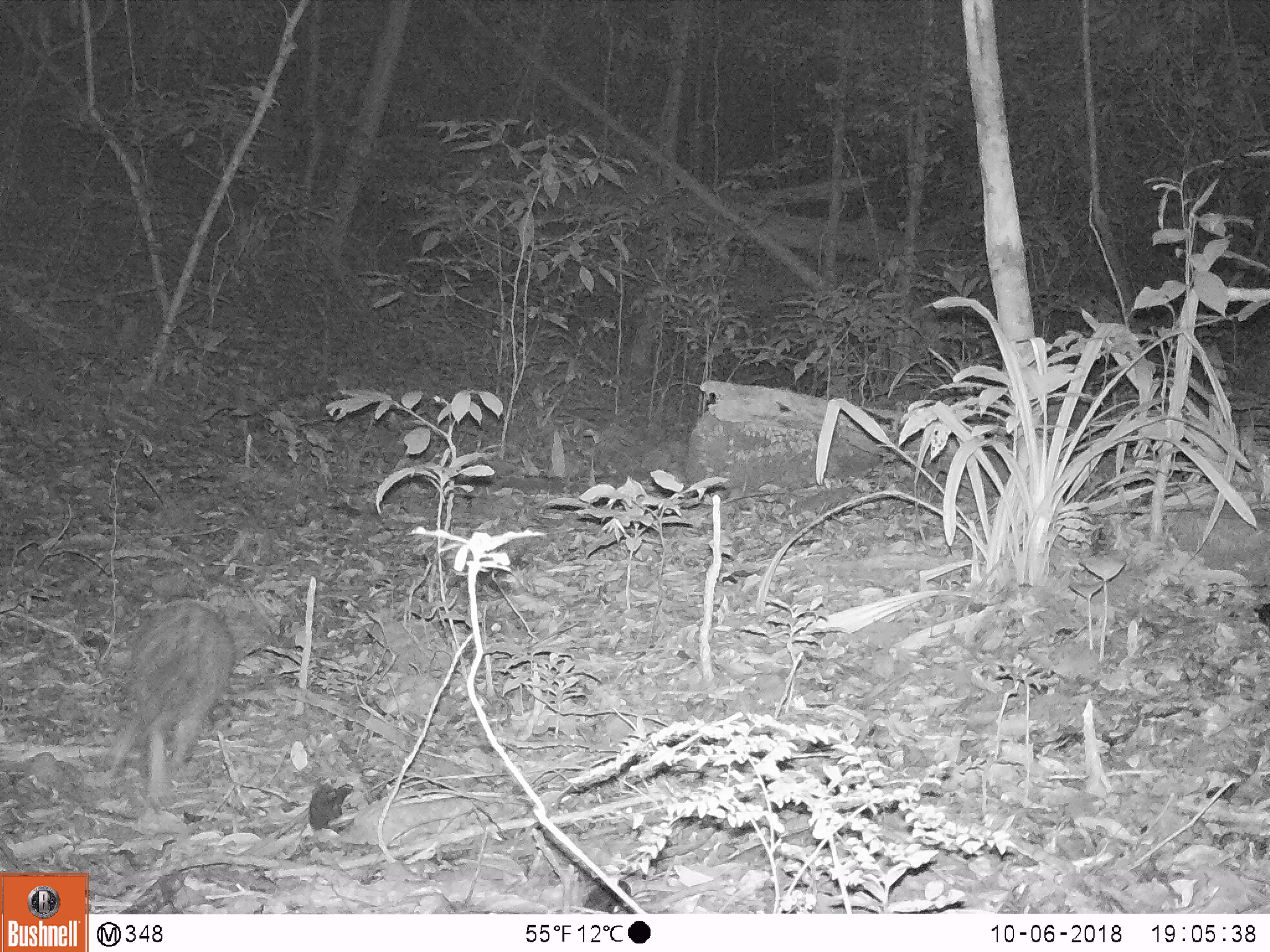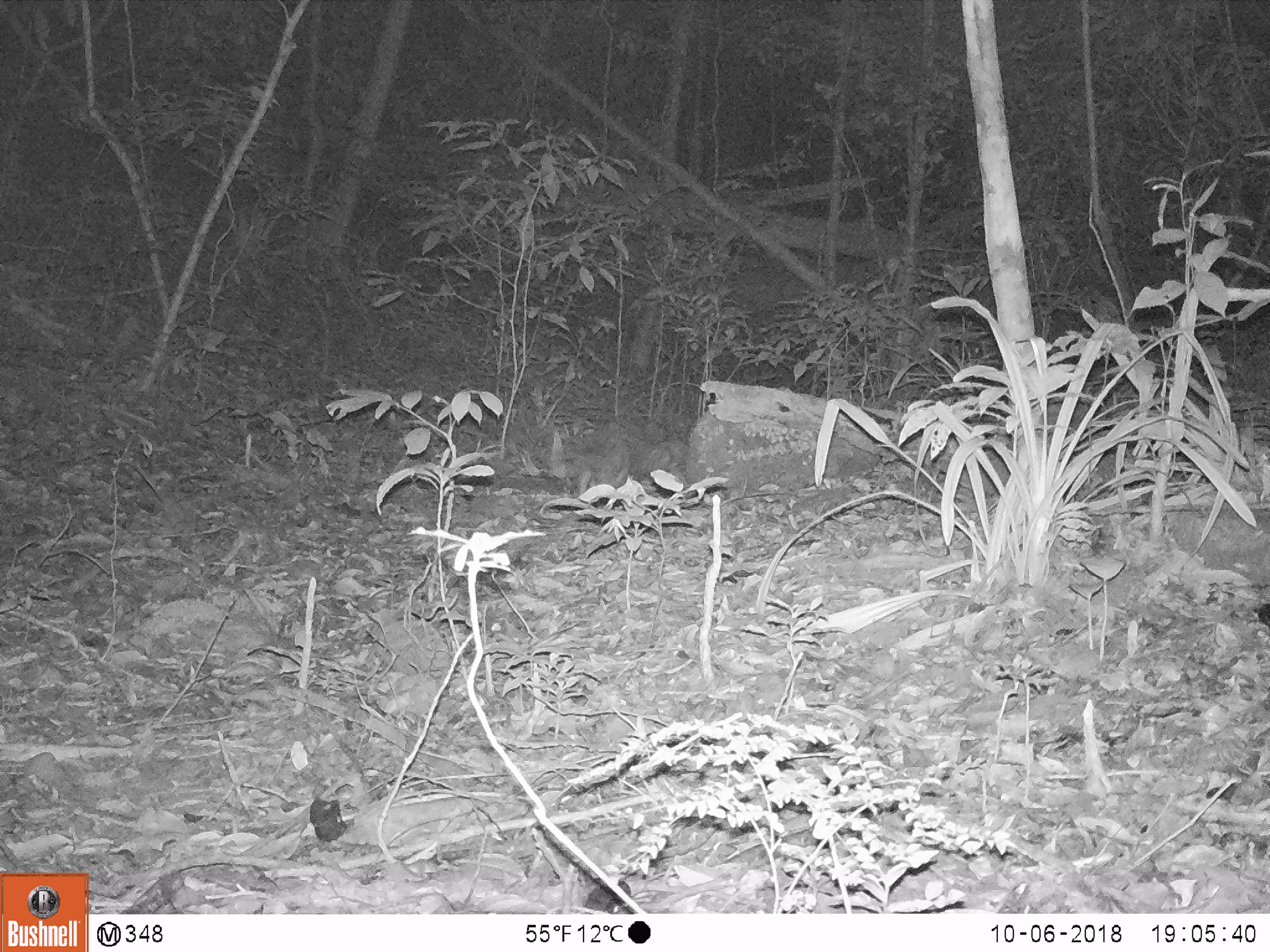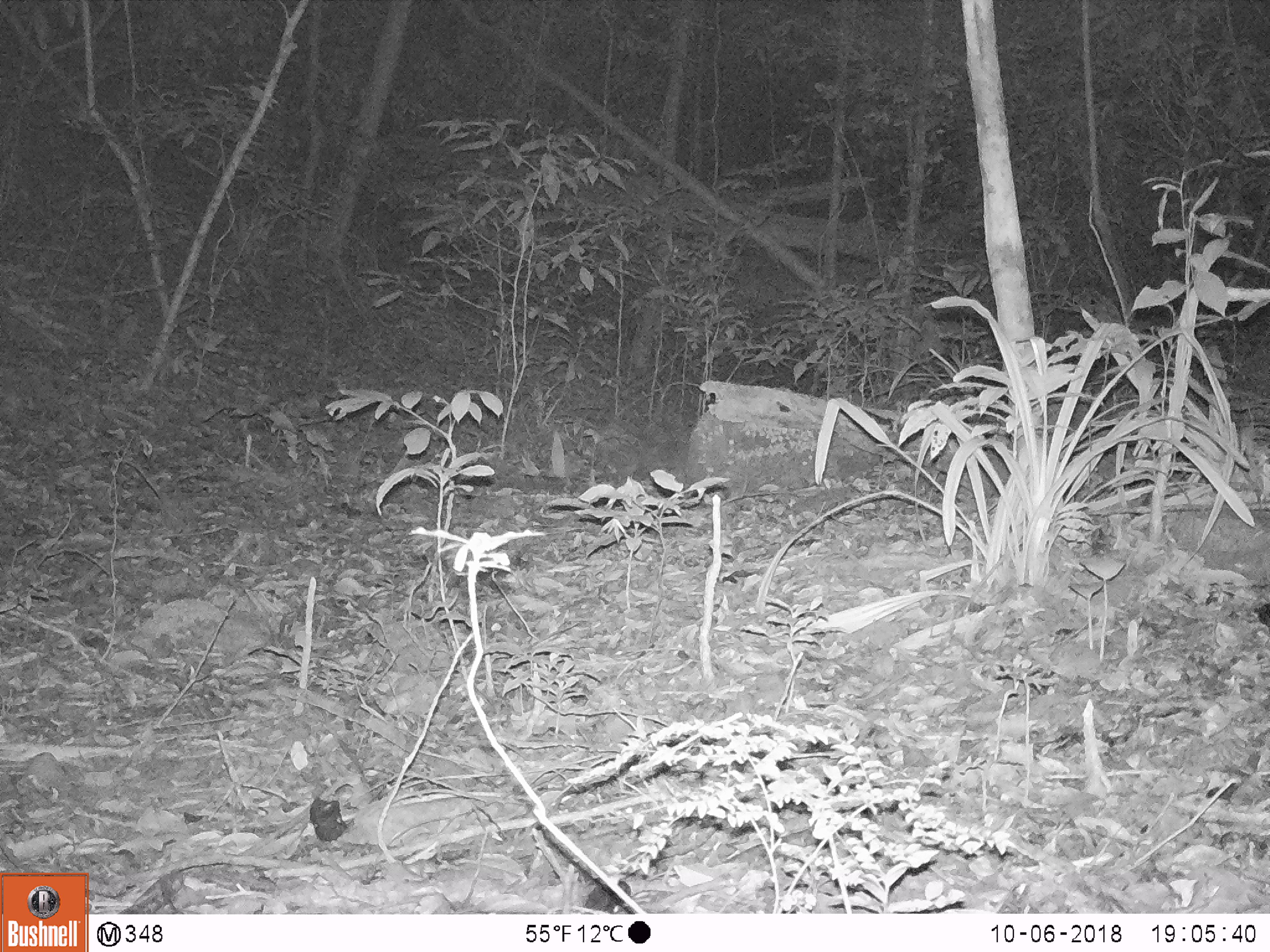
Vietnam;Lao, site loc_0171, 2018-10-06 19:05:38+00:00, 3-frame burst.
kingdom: Animalia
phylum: Chordata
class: Mammalia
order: Rodentia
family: Hystricidae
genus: Atherurus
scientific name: Atherurus macrourus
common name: asiatic brush-tailed porcupine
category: asiatic brush tailed porcupine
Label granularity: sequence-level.